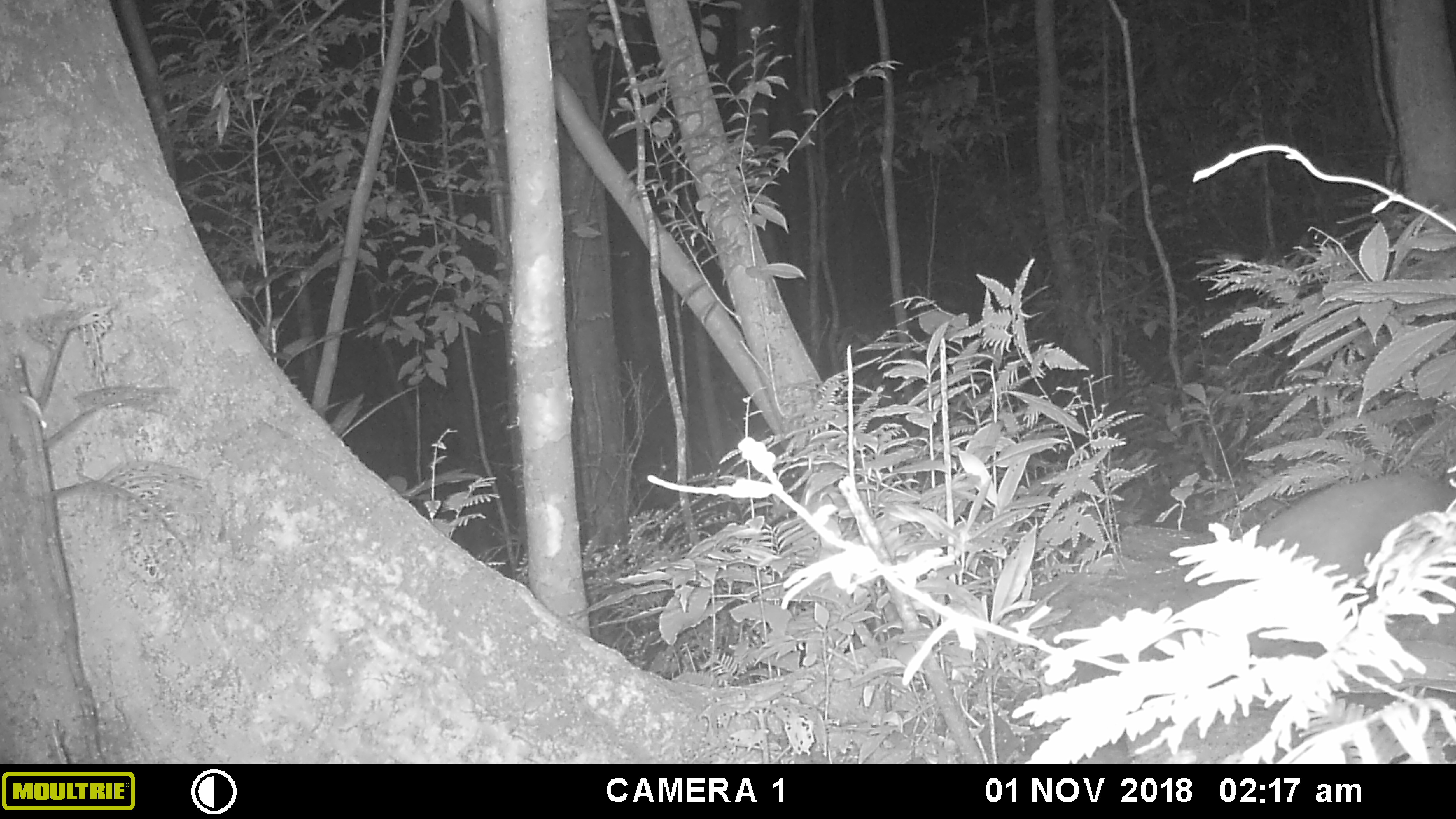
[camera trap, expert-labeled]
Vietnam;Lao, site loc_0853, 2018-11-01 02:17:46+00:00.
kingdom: Animalia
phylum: Chordata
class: Mammalia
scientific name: Mammalia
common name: mammal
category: unidentified small mammal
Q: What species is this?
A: Unidentified small mammal (mammal) (Mammalia).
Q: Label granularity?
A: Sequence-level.